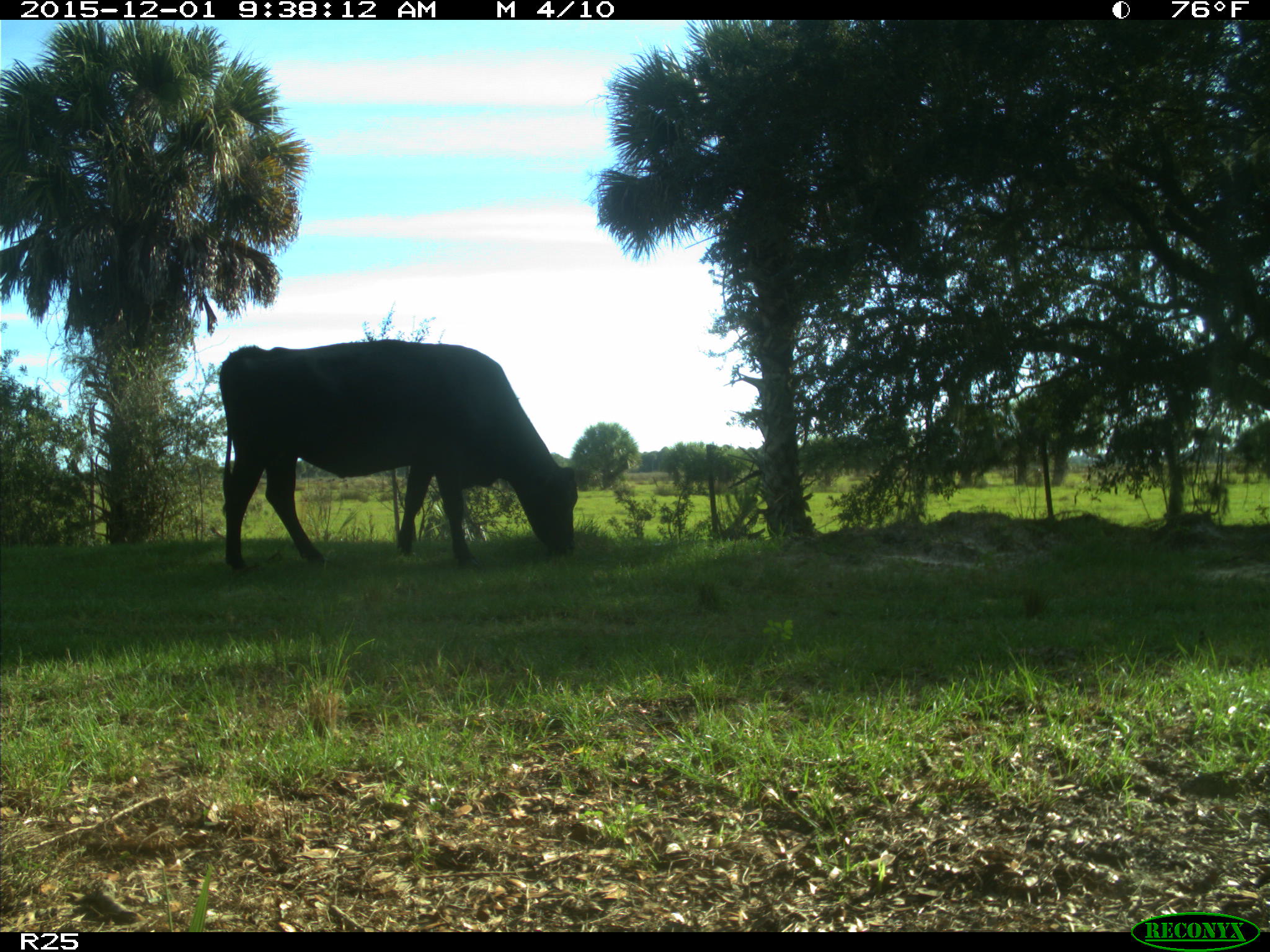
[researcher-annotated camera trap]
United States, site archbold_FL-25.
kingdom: Animalia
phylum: Chordata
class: Mammalia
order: Artiodactyla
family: Bovidae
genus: Bos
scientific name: Bos taurus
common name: domestic cow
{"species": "Bos taurus (domestic cow)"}